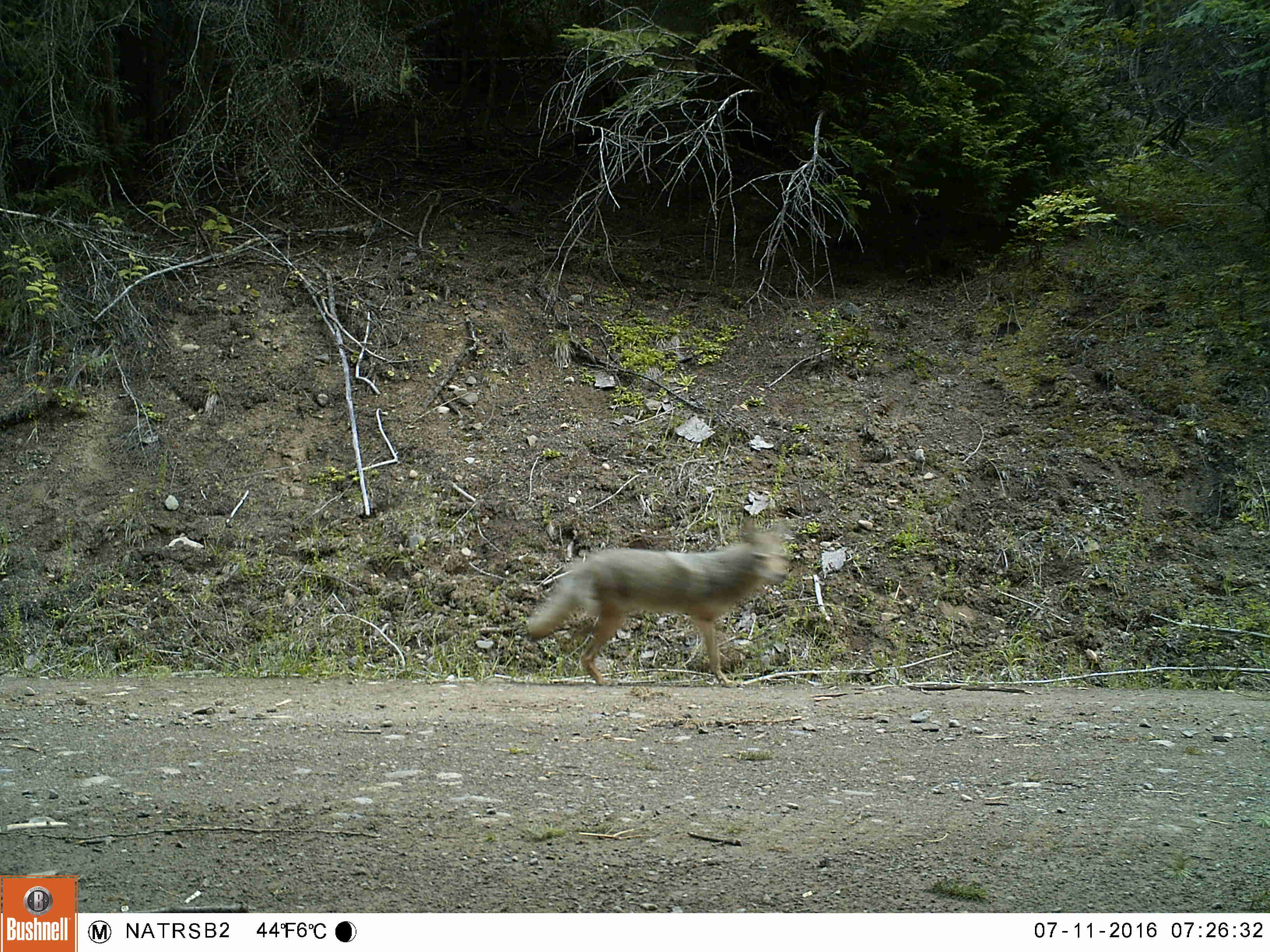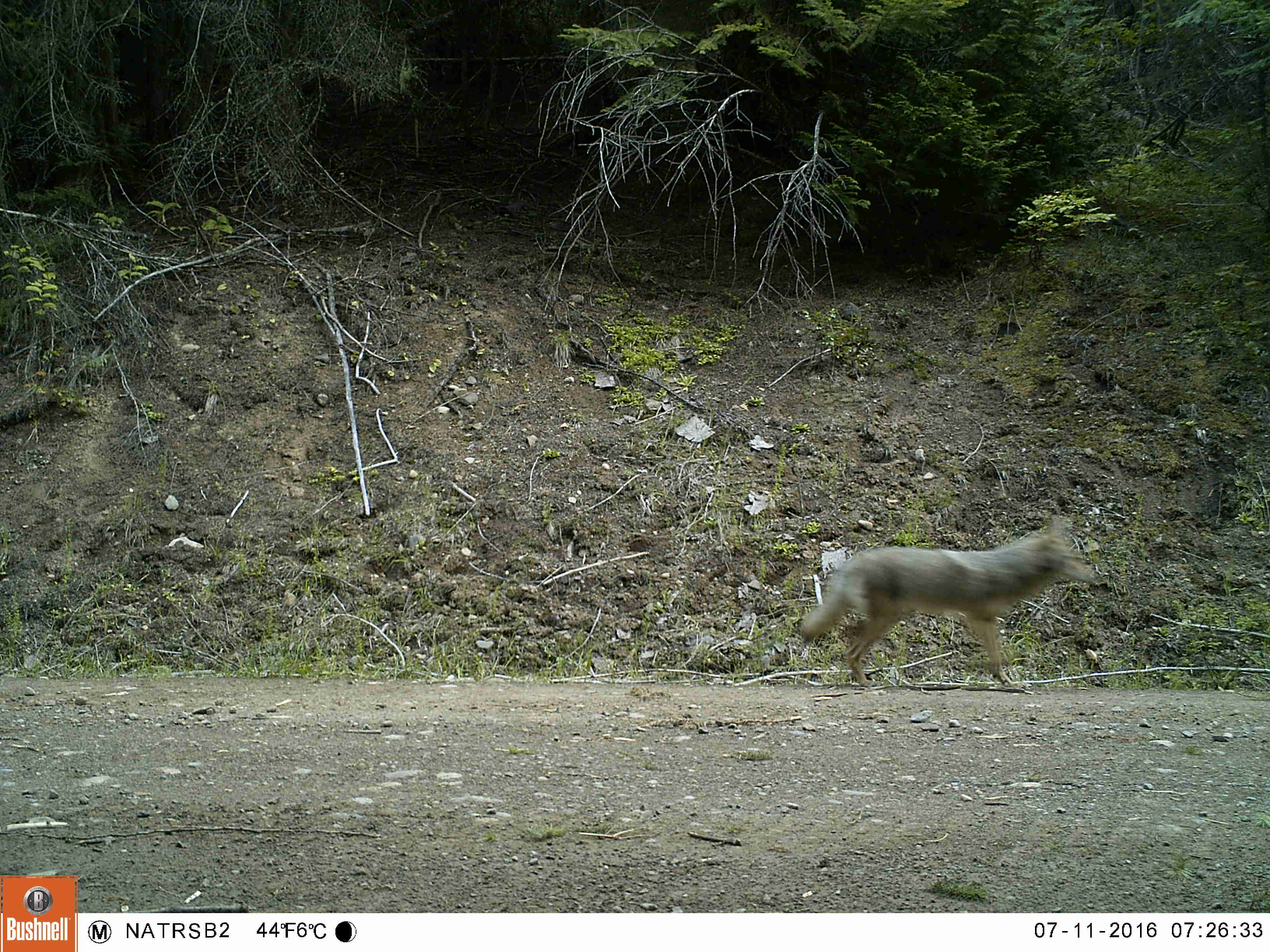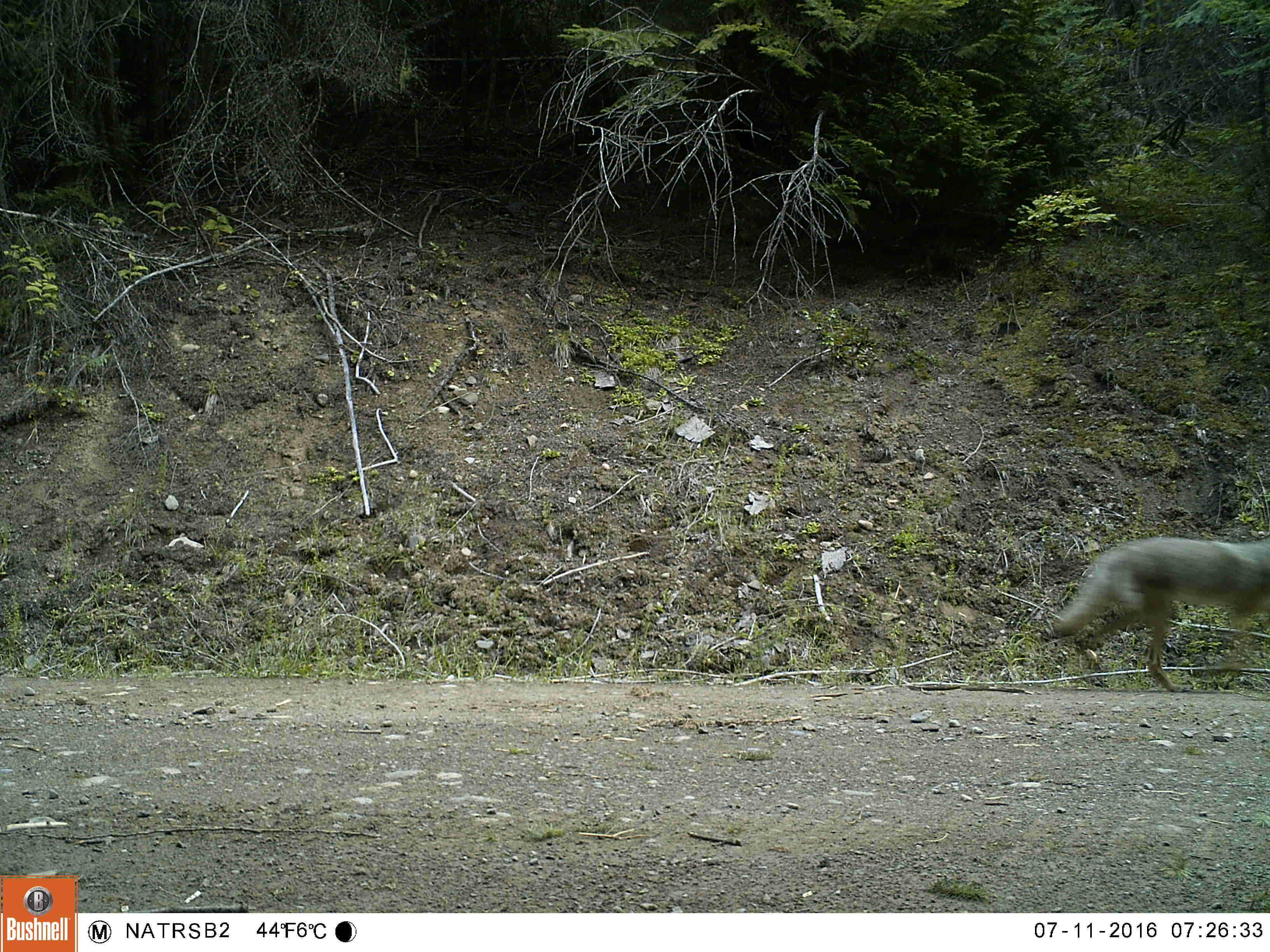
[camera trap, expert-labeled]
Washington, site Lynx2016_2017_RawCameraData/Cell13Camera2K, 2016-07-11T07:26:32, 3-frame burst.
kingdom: Animalia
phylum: Chordata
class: Mammalia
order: Carnivora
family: Canidae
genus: Canis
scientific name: Canis latrans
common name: coyote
Canis latrans (coyote). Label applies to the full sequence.